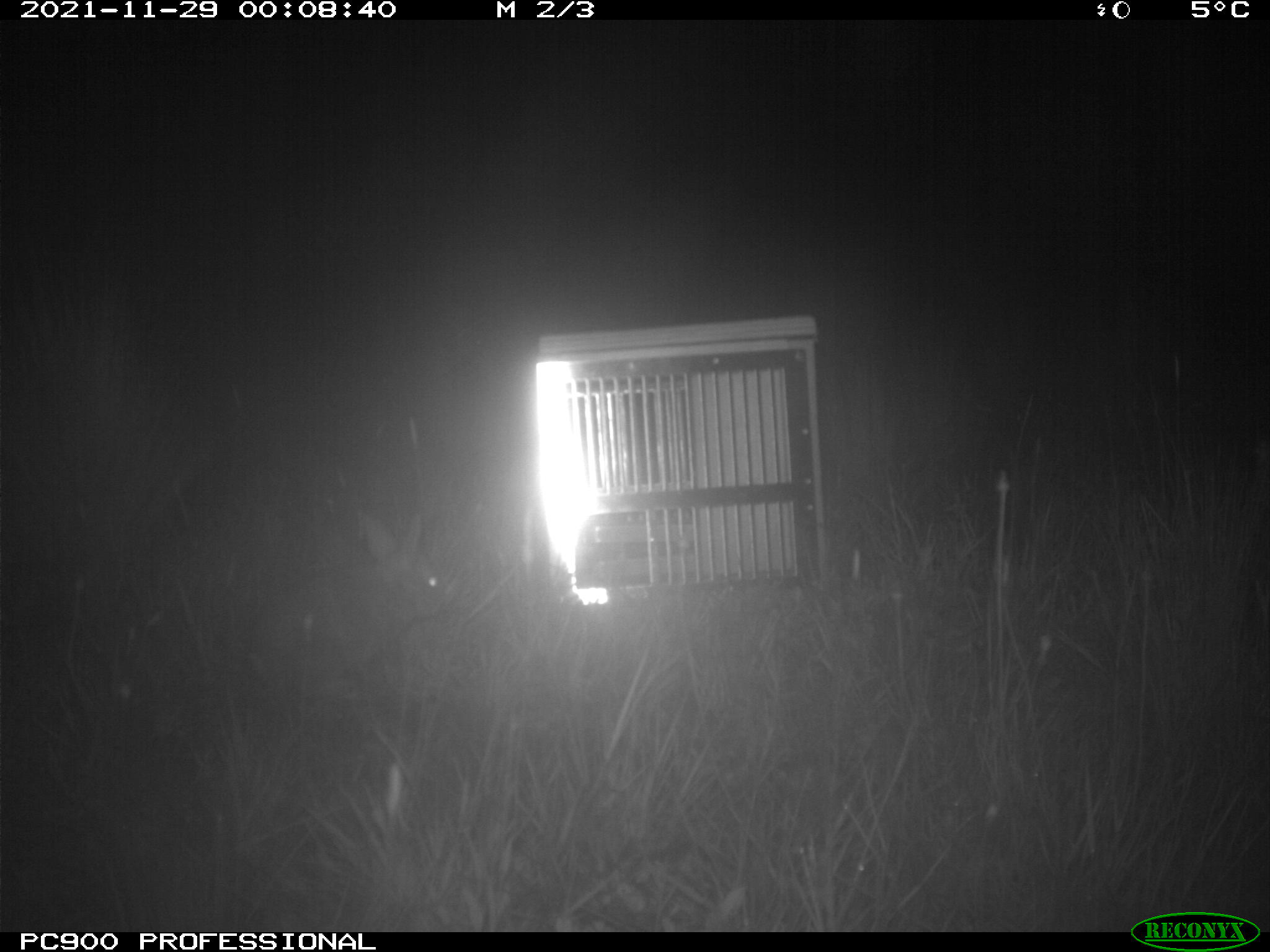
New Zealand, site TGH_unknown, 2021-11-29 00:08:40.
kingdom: Animalia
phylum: Chordata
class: Mammalia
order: Lagomorpha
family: Leporidae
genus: Oryctolagus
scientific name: Oryctolagus cuniculus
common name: european rabbit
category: rabbit